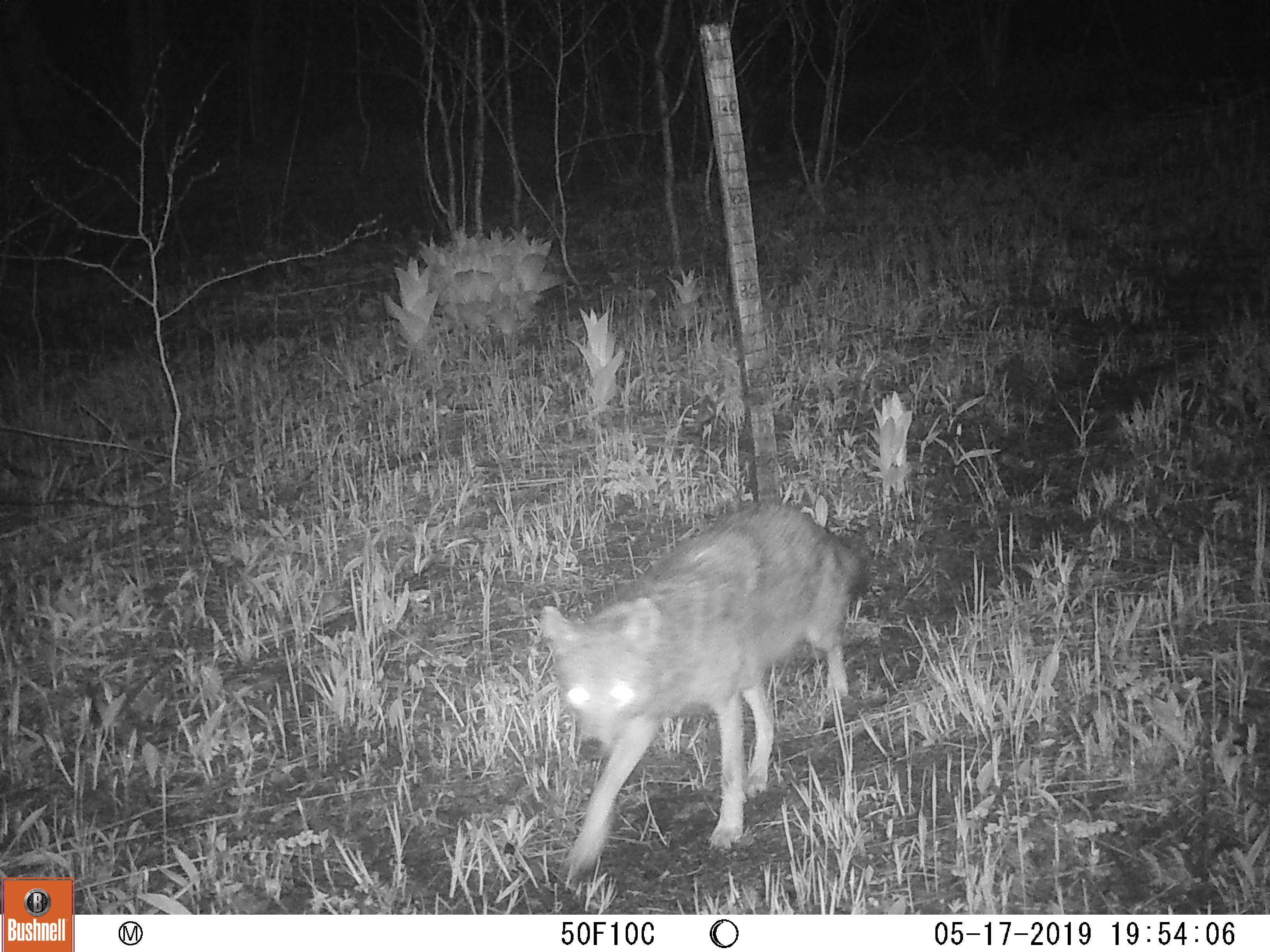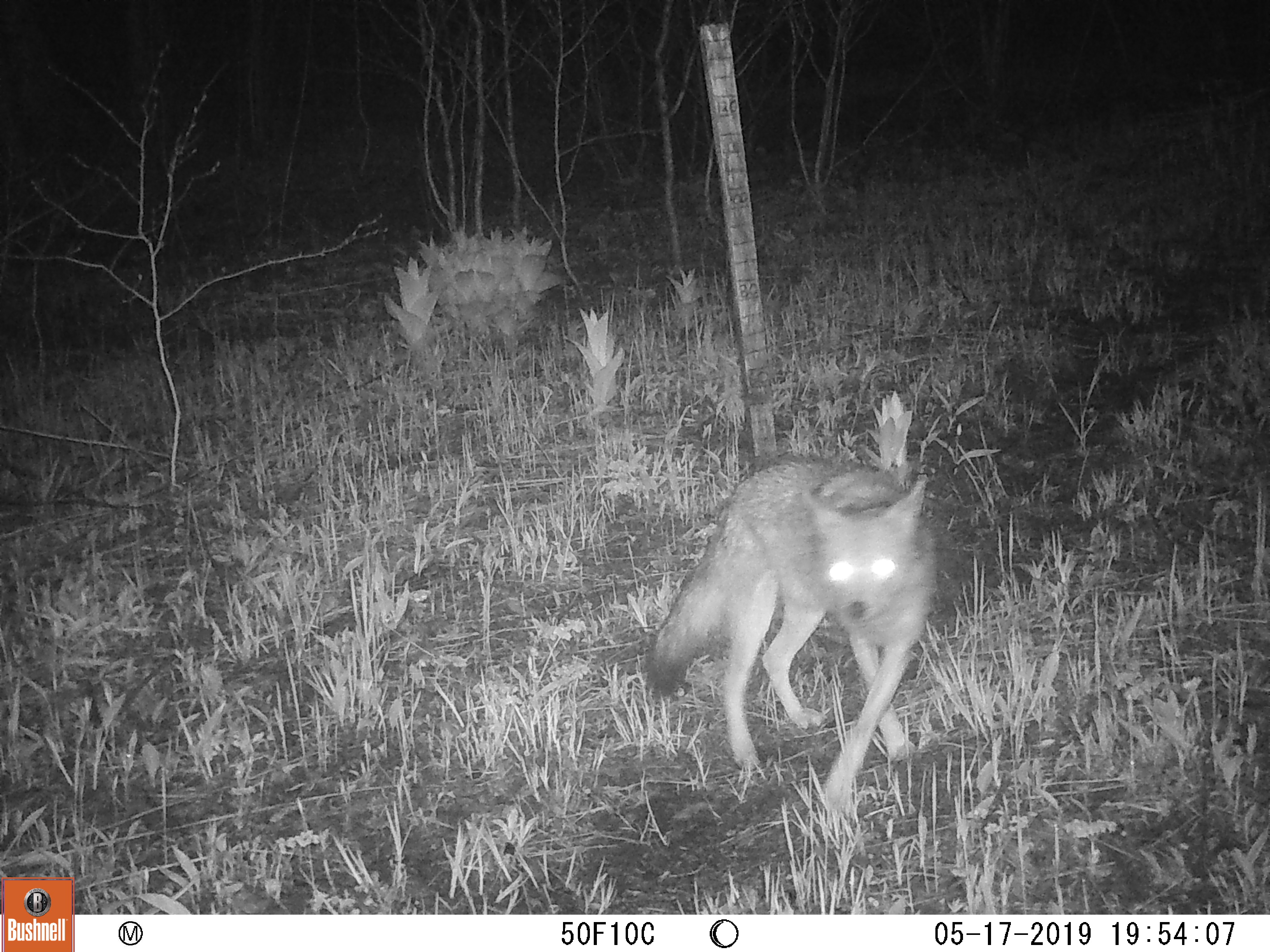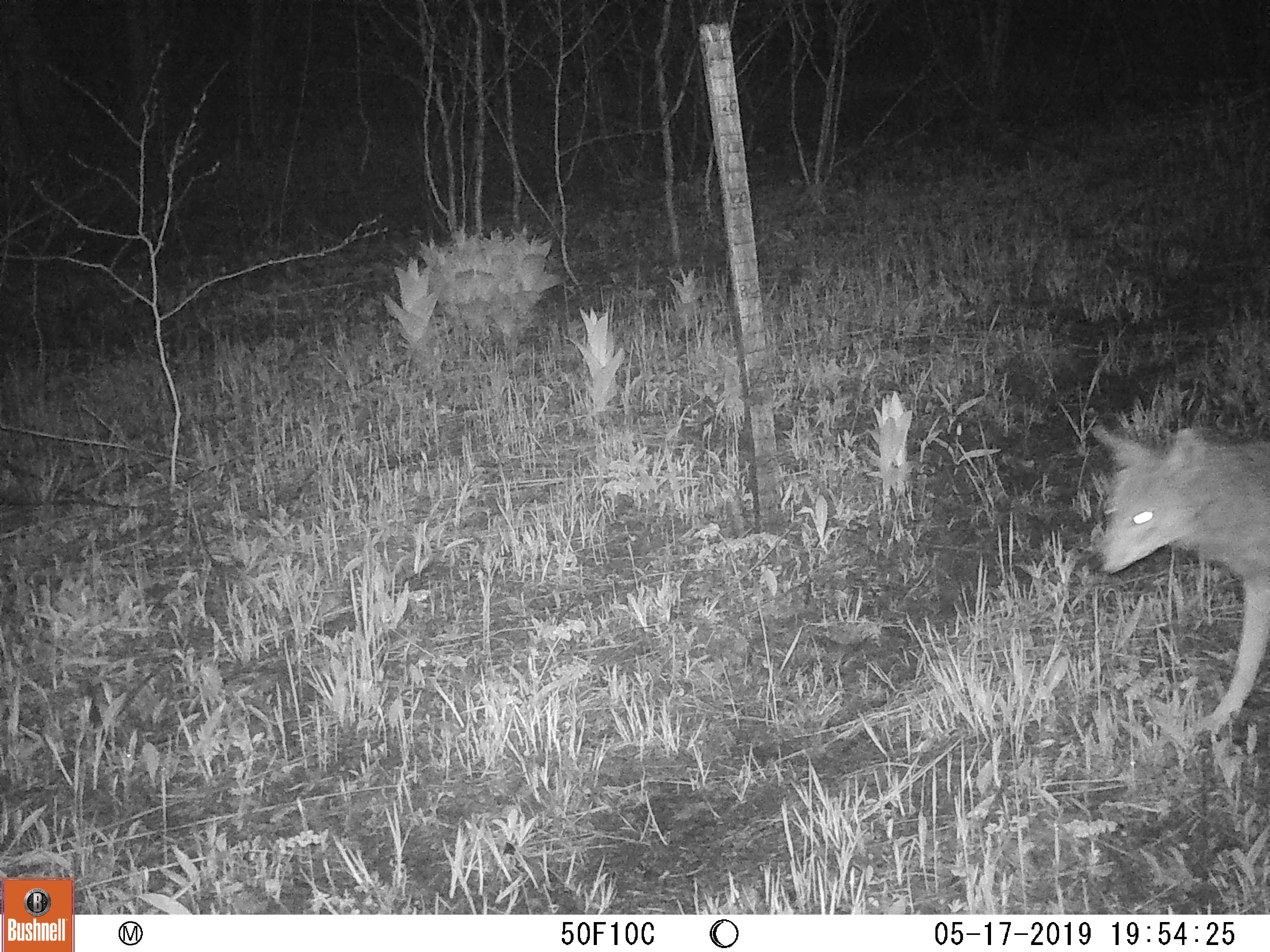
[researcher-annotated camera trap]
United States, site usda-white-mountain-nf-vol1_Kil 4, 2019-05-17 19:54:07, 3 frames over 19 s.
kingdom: Animalia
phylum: Chordata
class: Mammalia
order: Carnivora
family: Canidae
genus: Canis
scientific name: Canis latrans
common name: coyote